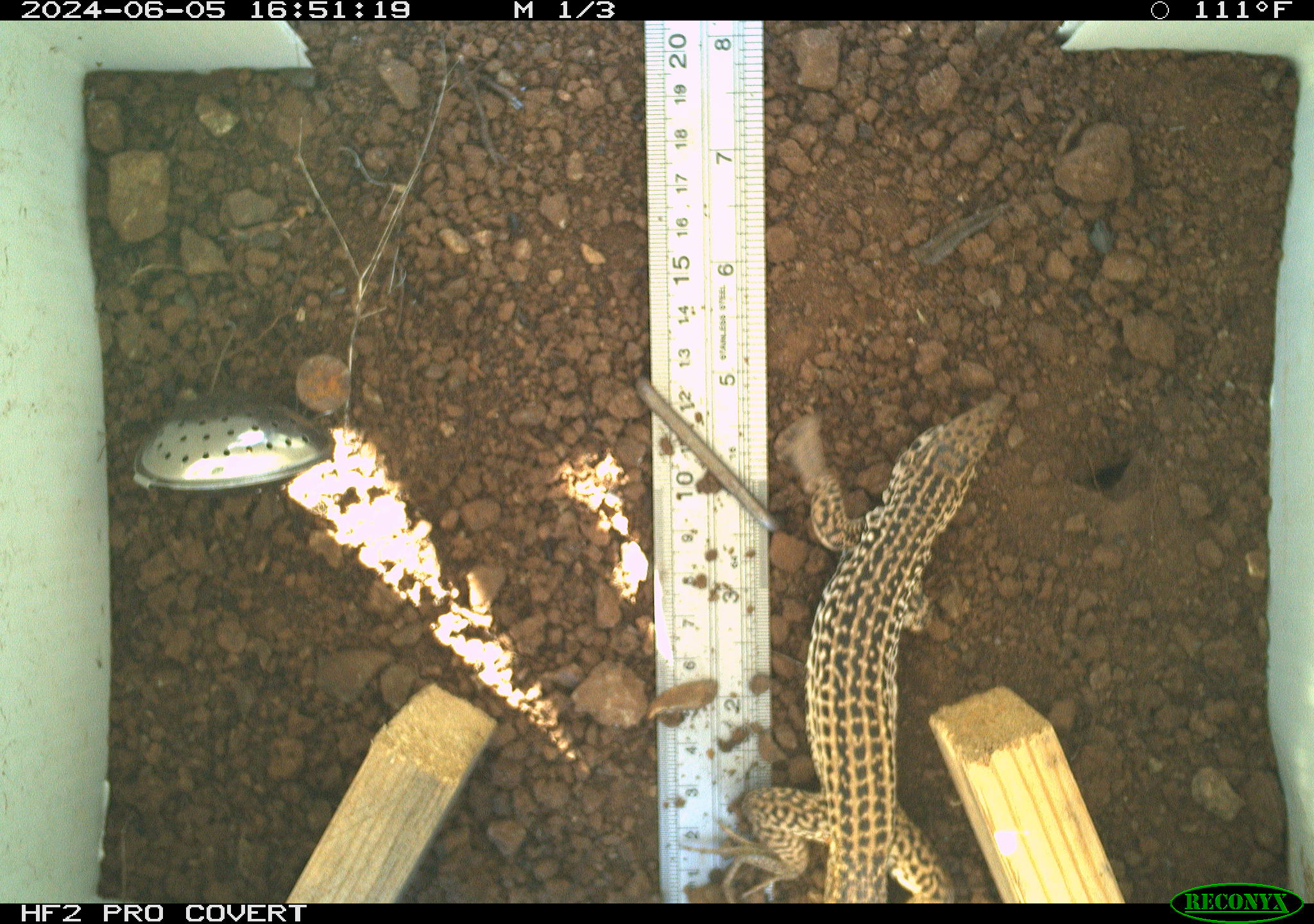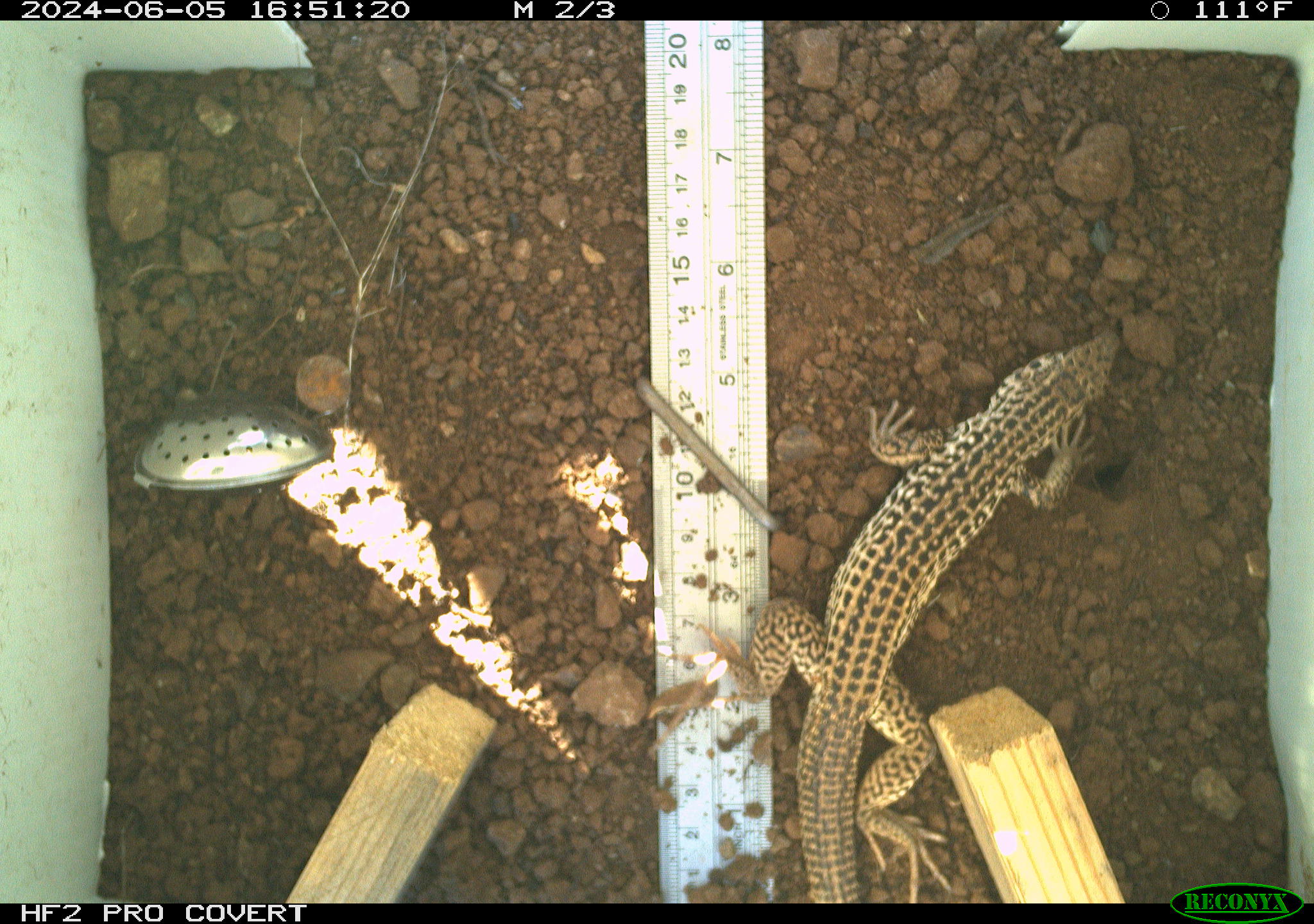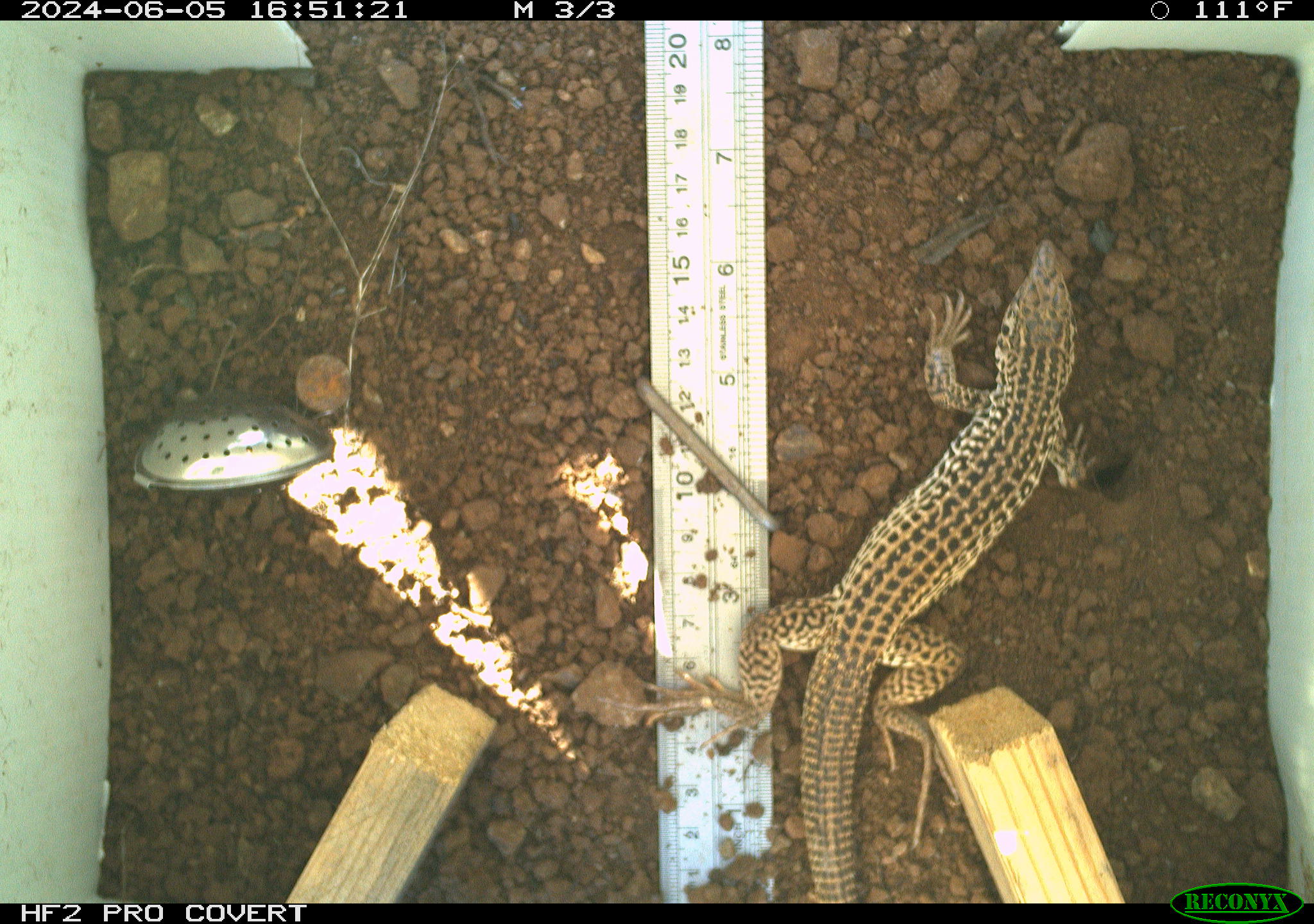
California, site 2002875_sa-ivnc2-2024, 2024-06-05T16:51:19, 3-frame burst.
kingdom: Animalia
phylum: Chordata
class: Reptilia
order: Squamata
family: Teiidae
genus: Aspidoscelis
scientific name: Aspidoscelis tigris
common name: western whiptail